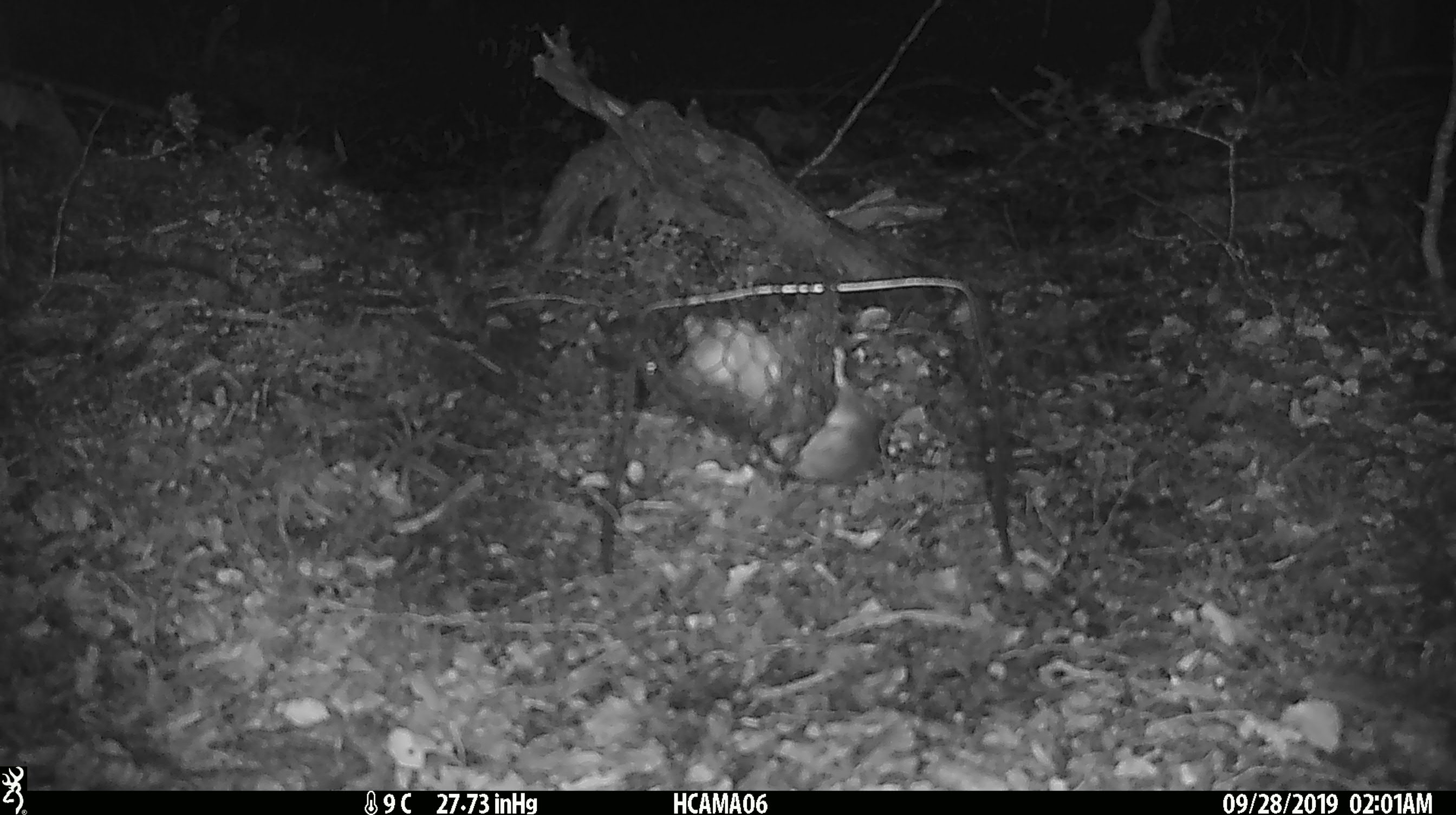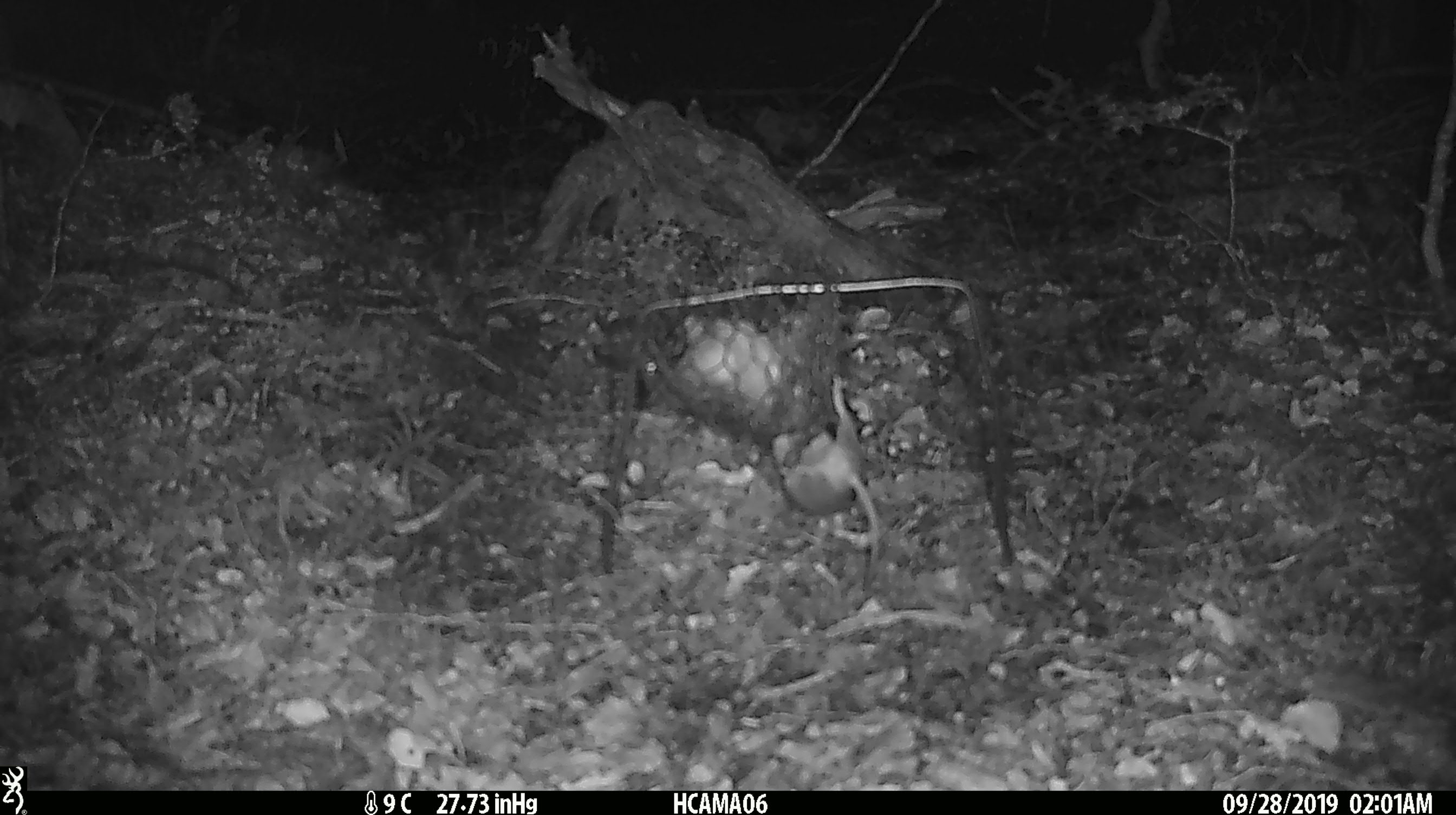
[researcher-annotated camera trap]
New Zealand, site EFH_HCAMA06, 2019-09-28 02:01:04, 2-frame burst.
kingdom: Animalia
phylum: Chordata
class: Mammalia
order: Rodentia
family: Muridae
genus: Mus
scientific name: Mus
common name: mouse